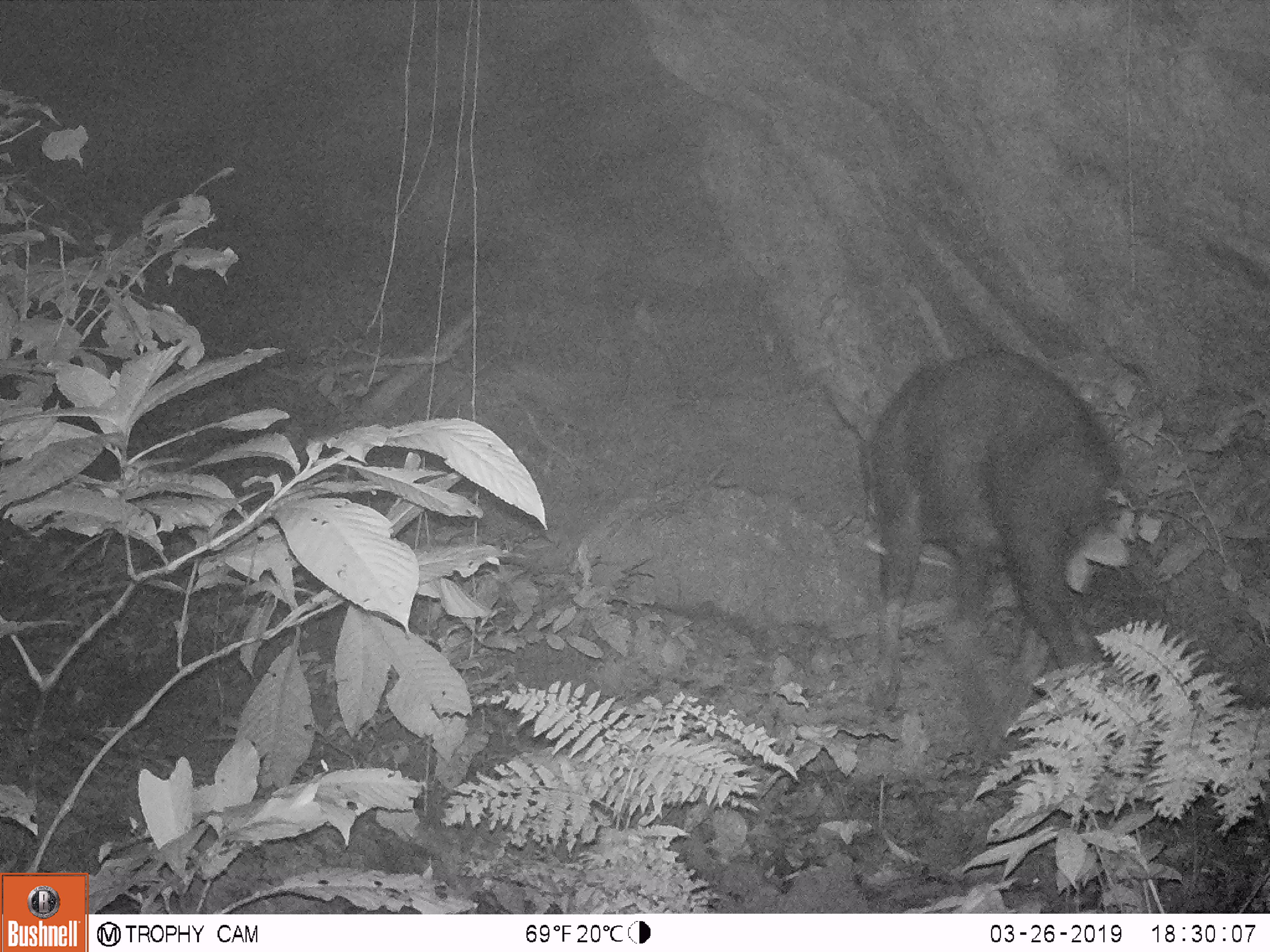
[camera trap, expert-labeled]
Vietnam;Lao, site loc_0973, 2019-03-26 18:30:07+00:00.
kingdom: Animalia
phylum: Chordata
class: Mammalia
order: Artiodactyla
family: Bovidae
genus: Capricornis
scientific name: Capricornis sumatraensis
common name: chinese serow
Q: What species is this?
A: Chinese serow (Capricornis sumatraensis).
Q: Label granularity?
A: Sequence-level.